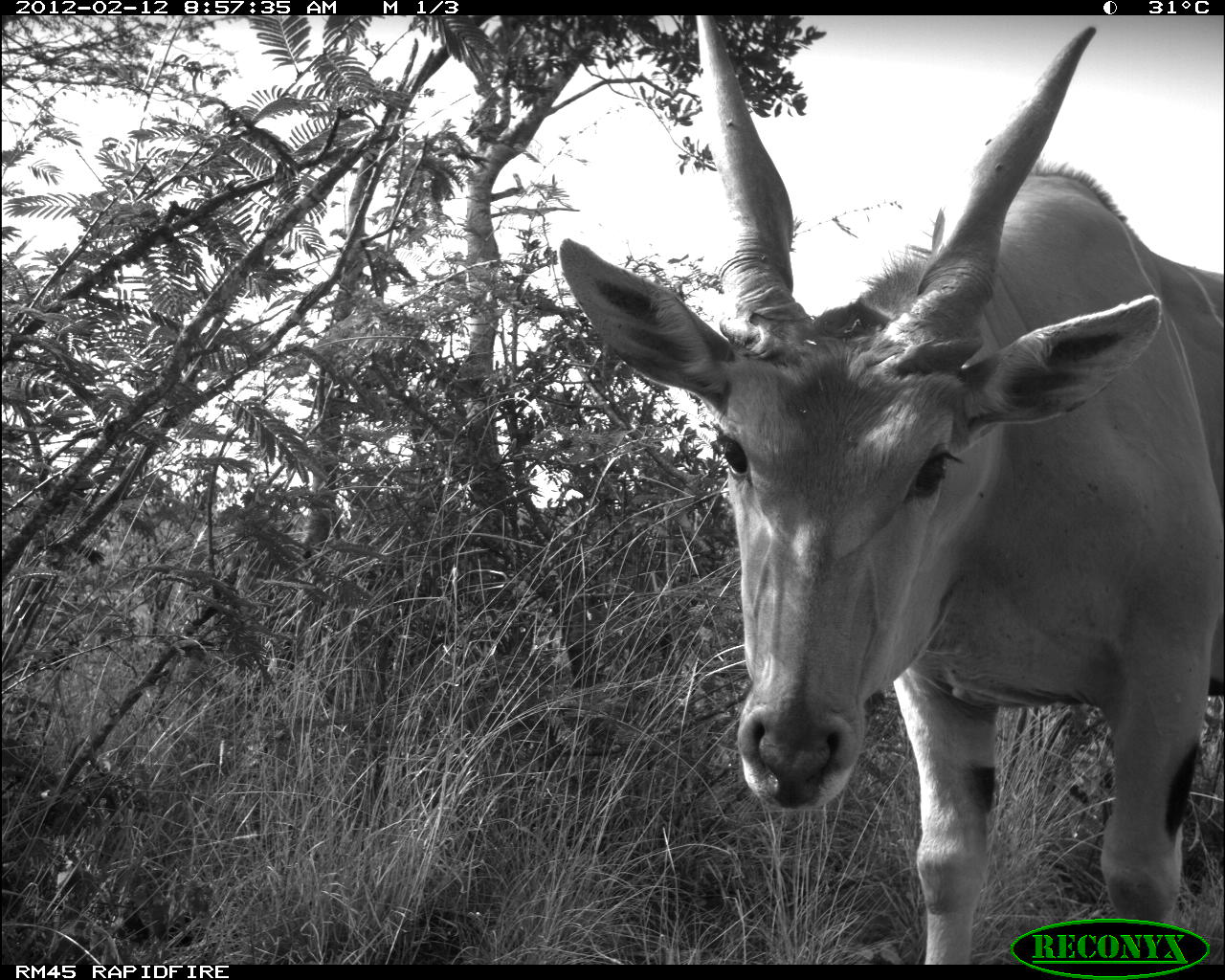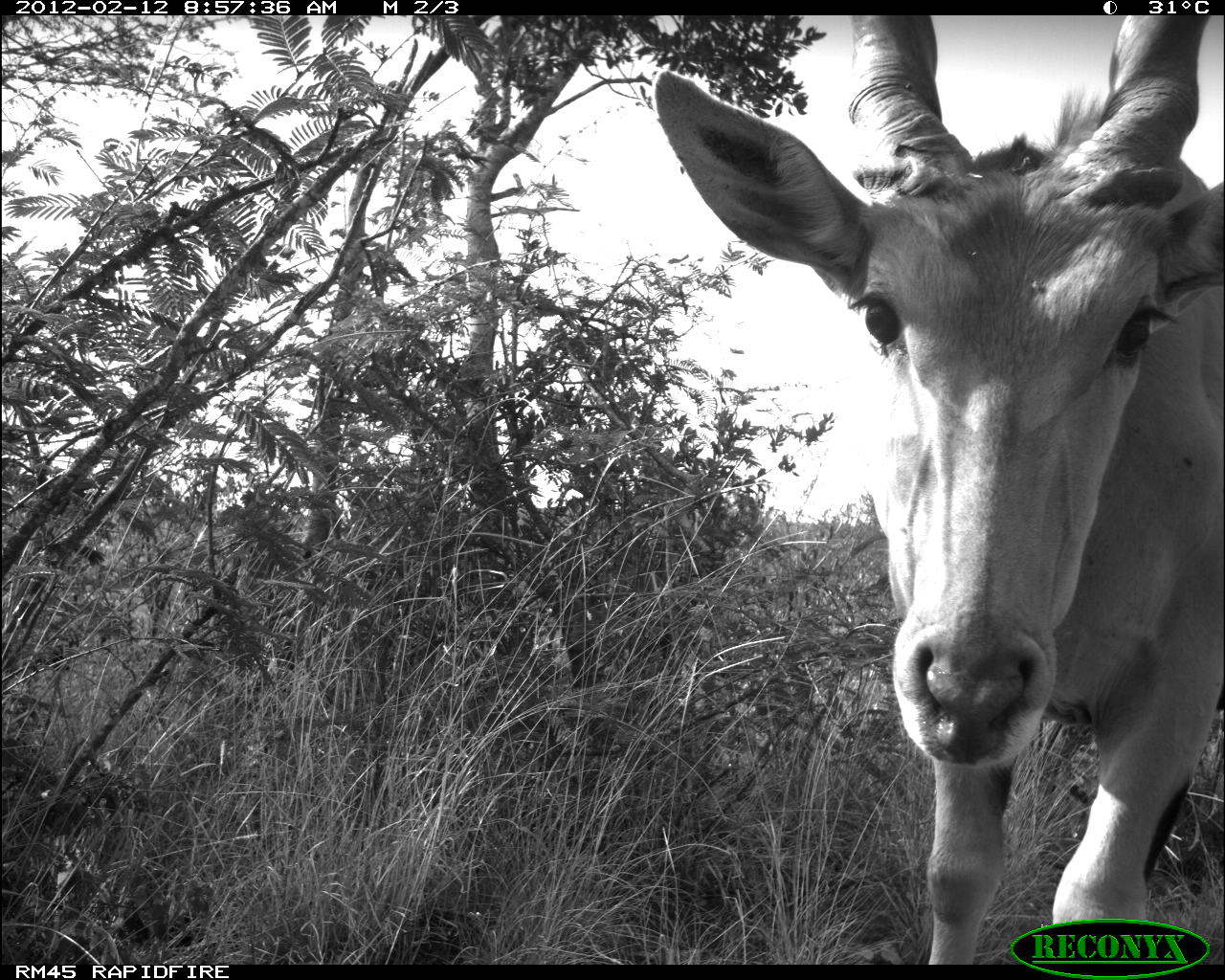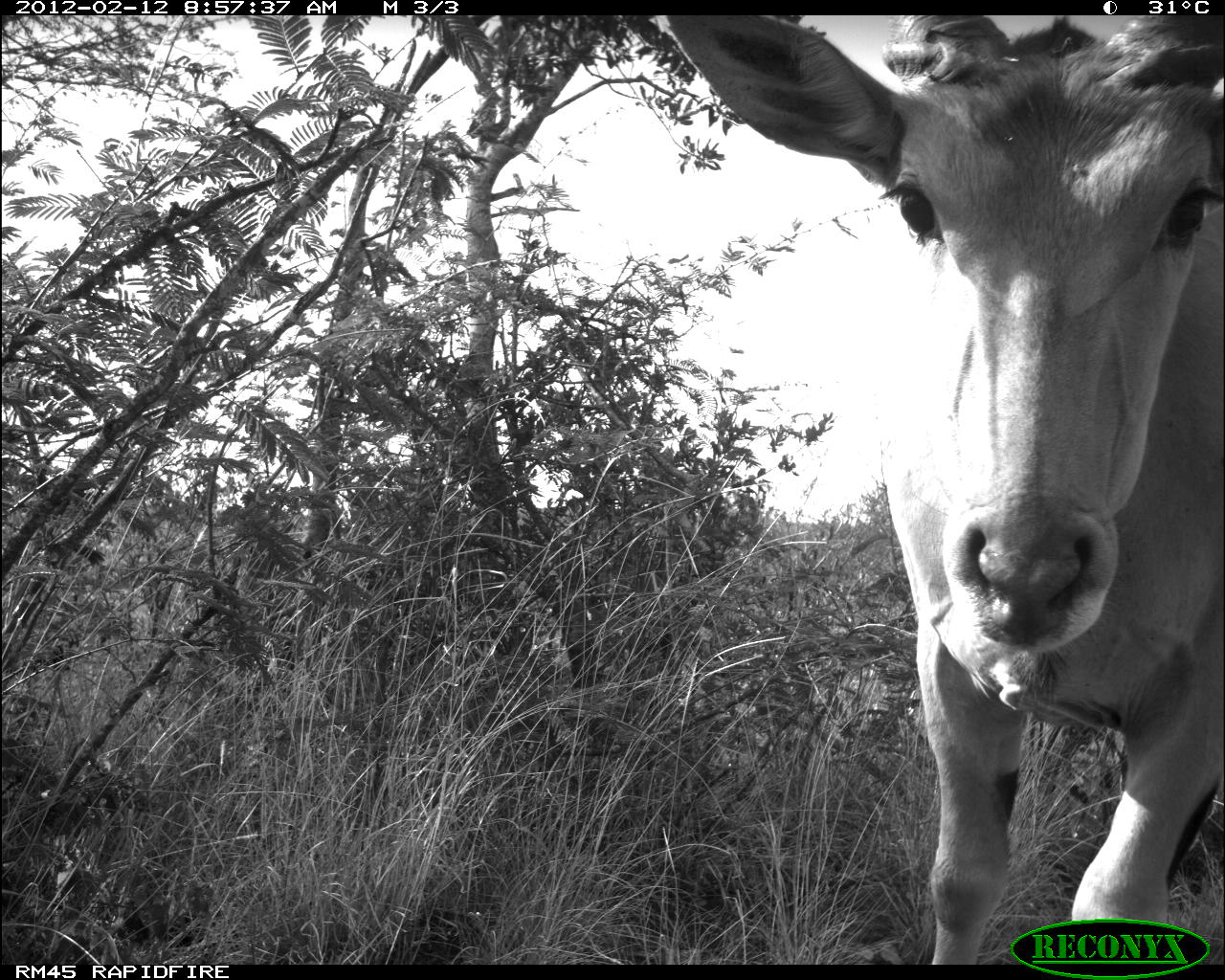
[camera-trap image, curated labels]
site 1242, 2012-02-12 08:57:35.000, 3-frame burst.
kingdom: Animalia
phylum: Chordata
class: Mammalia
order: Artiodactyla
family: Bovidae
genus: Tragelaphus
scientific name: Tragelaphus oryx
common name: eland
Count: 1.